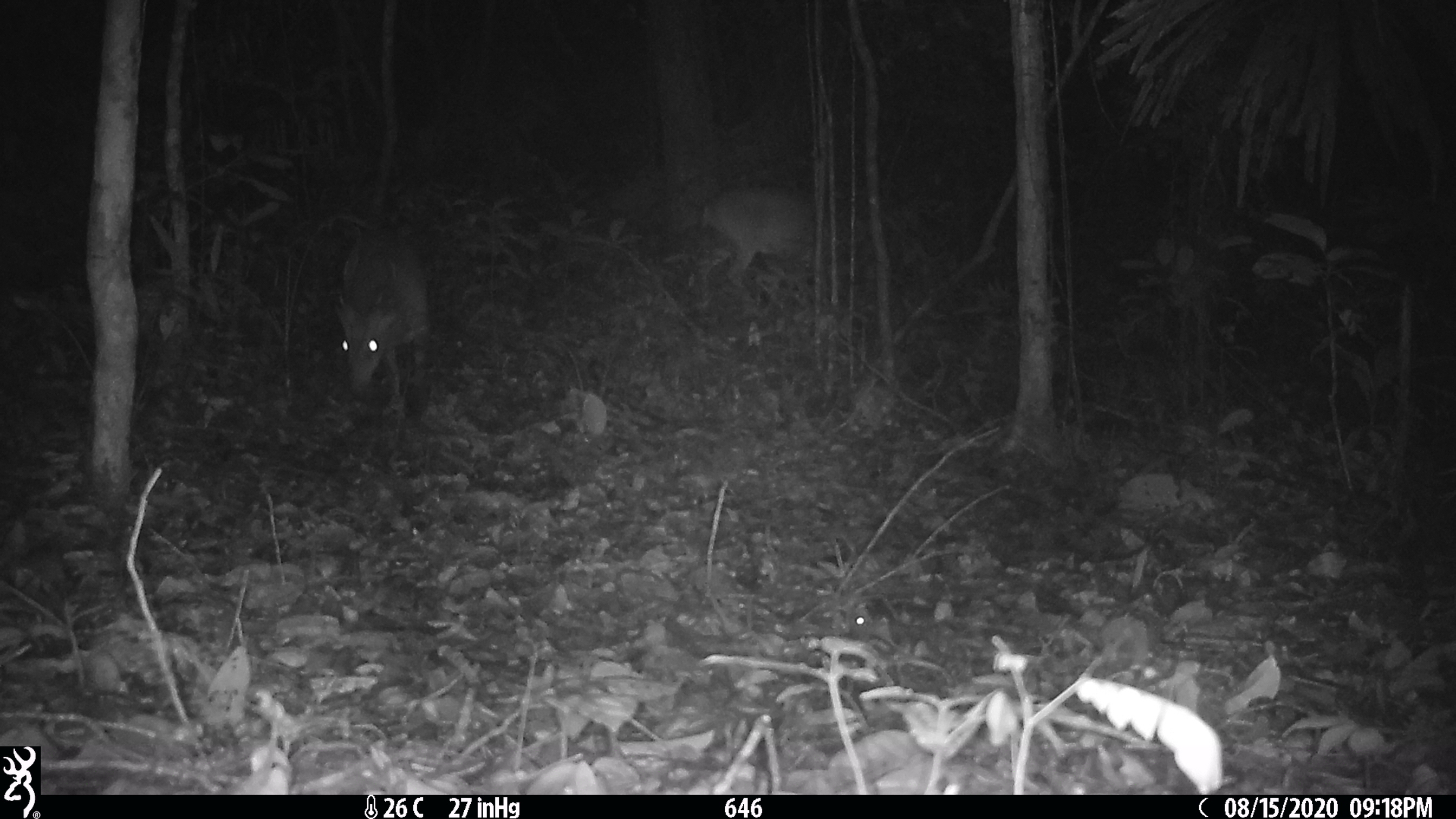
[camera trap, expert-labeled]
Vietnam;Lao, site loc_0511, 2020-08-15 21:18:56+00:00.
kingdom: Animalia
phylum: Chordata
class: Mammalia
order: Artiodactyla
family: Cervidae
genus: Muntiacus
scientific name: Muntiacus vuquangensis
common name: large-antlered muntjac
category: large antlered muntjac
Large antlered muntjac (large-antlered muntjac) (Muntiacus vuquangensis). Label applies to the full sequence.